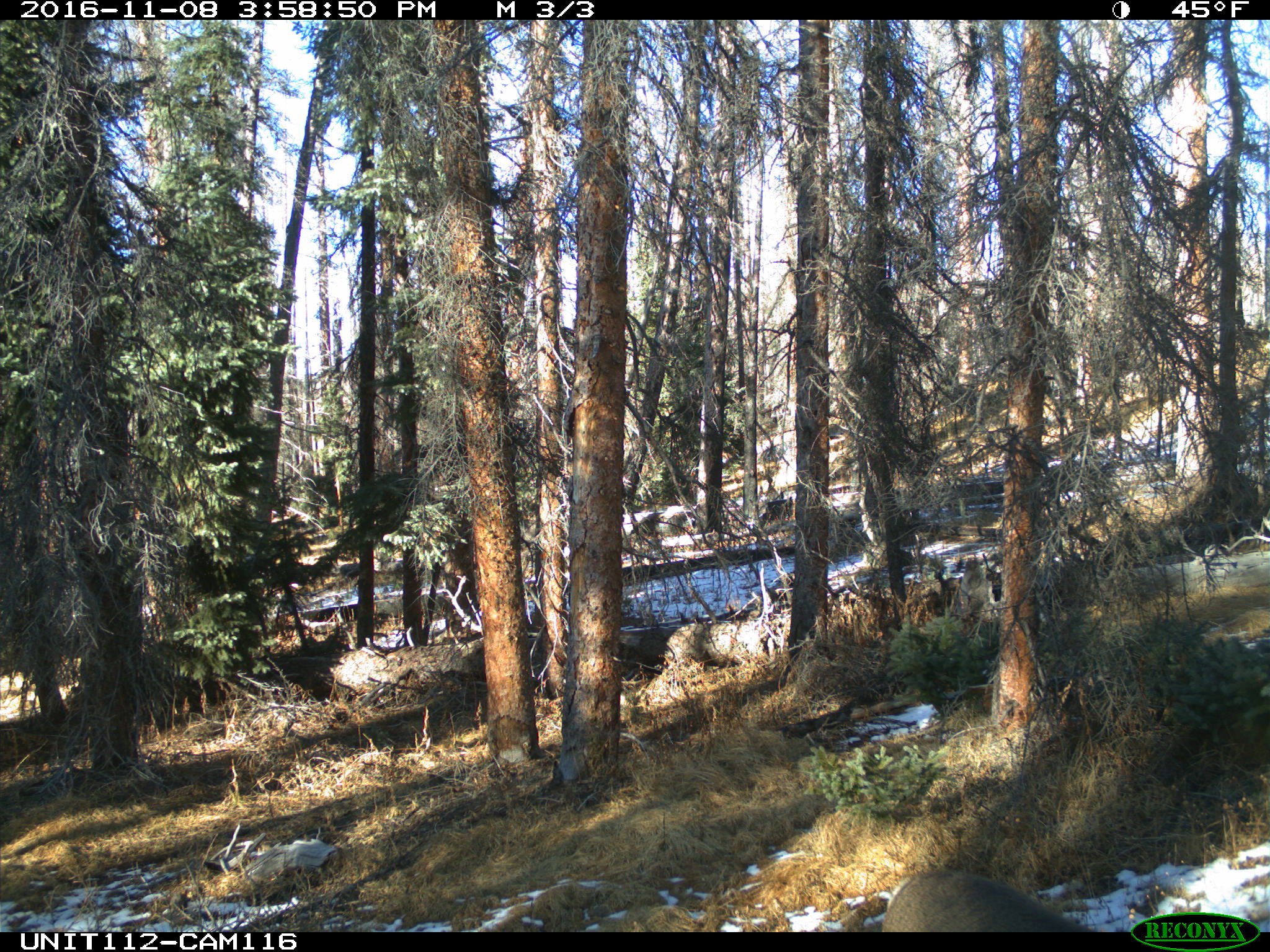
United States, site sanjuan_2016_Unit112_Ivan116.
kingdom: Animalia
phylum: Chordata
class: Mammalia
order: Artiodactyla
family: Cervidae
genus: Odocoileus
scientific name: Odocoileus hemionus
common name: mule deer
Odocoileus hemionus (mule deer).